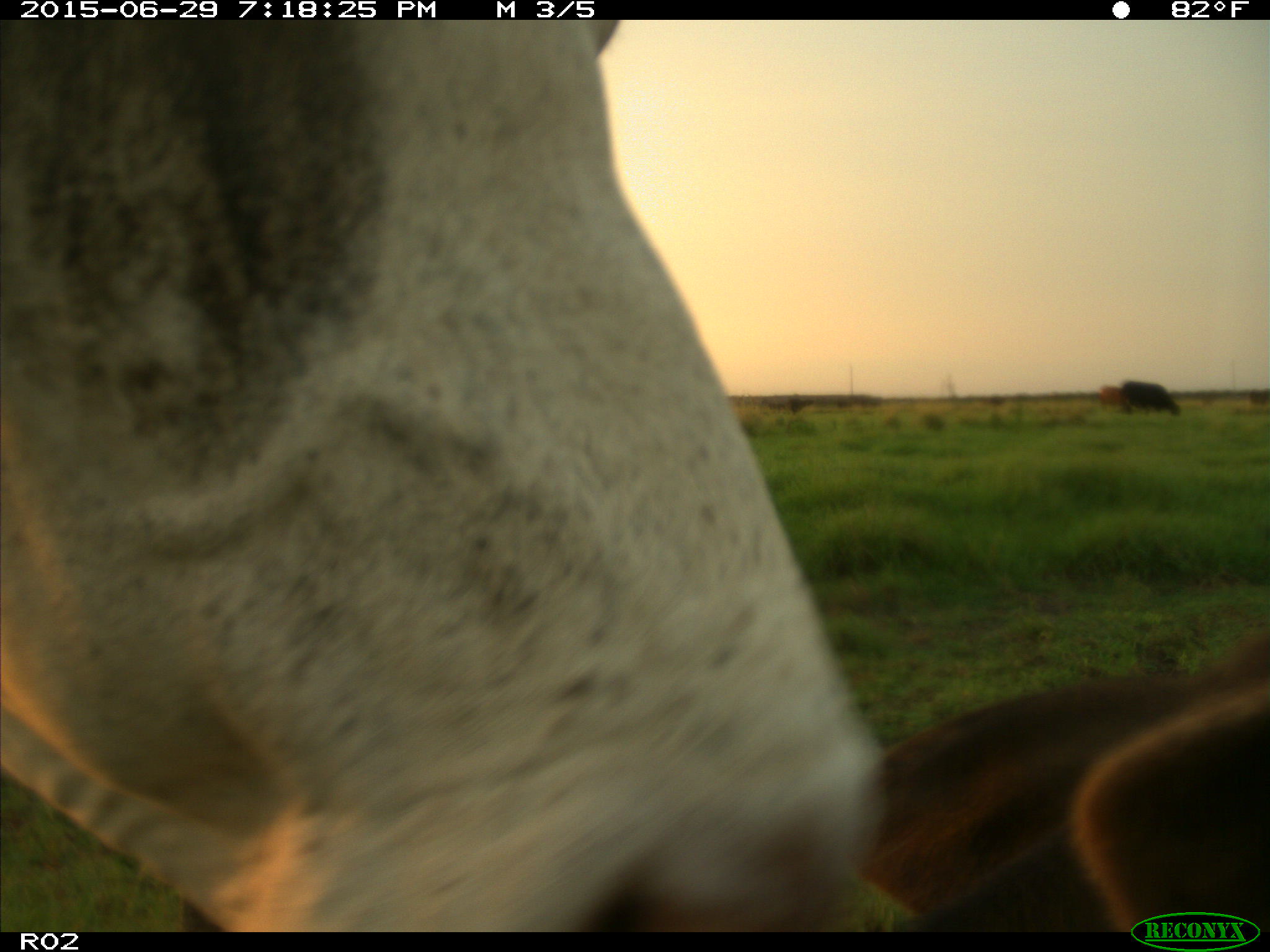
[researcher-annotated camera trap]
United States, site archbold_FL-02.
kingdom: Animalia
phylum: Chordata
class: Mammalia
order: Artiodactyla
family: Bovidae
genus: Bos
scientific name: Bos taurus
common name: domestic cow